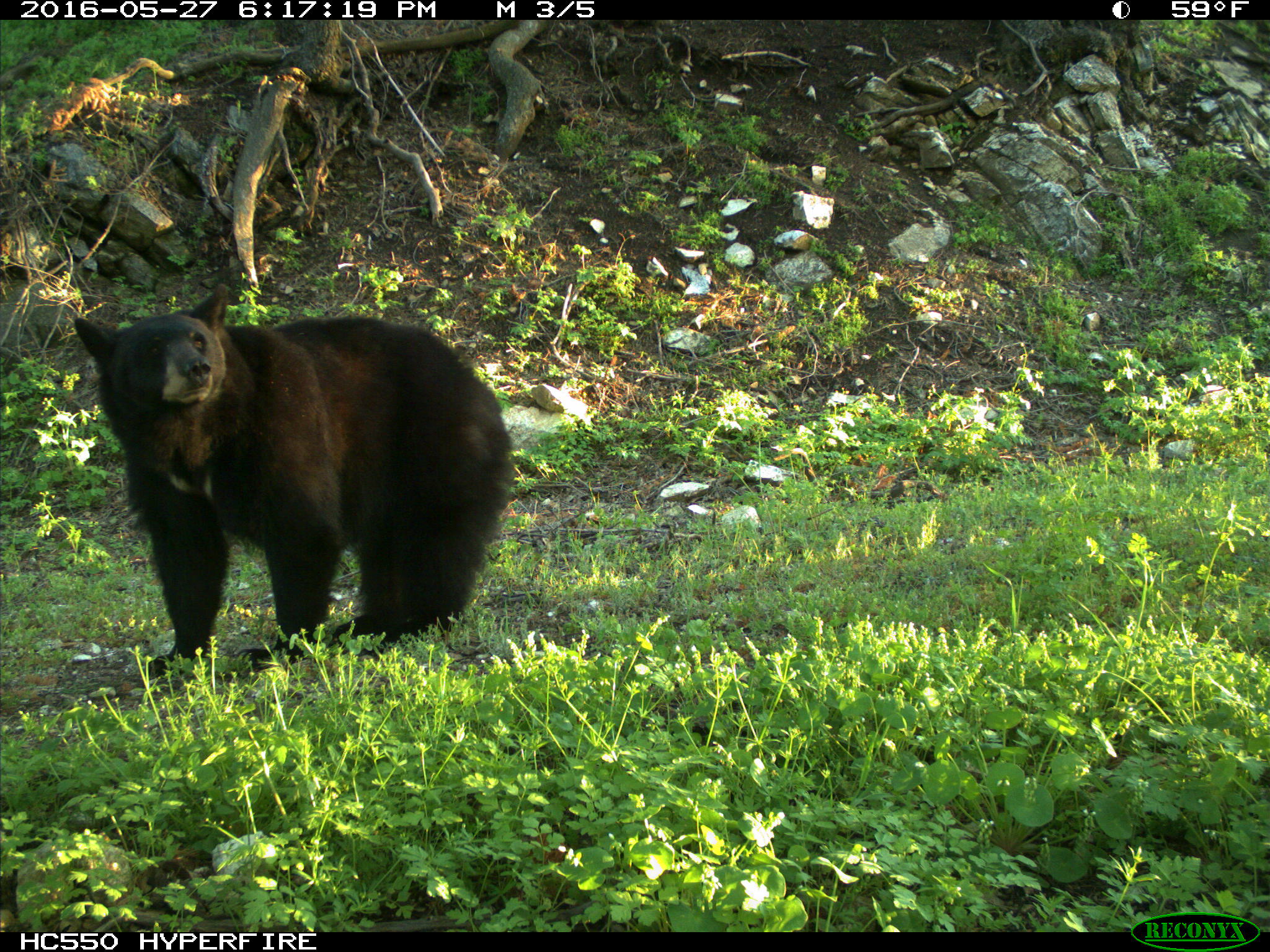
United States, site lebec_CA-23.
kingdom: Animalia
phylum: Chordata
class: Mammalia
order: Carnivora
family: Ursidae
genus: Ursus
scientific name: Ursus americanus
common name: american black bear